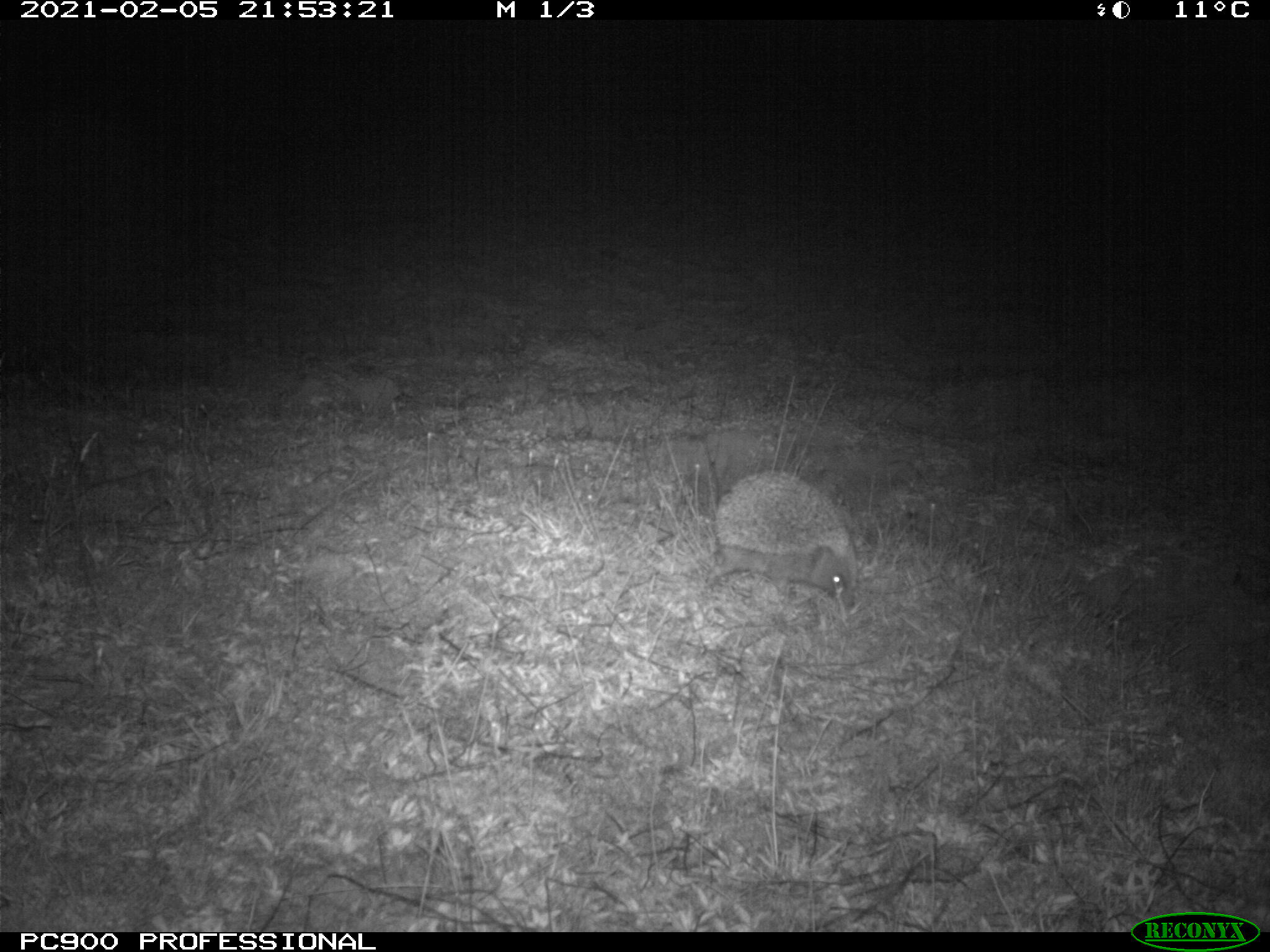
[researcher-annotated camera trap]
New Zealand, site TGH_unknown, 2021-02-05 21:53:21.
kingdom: Animalia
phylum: Chordata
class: Mammalia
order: Eulipotyphla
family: Erinaceidae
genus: Erinaceus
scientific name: Erinaceus europaeus europaeus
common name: european hedgehog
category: hedgehog